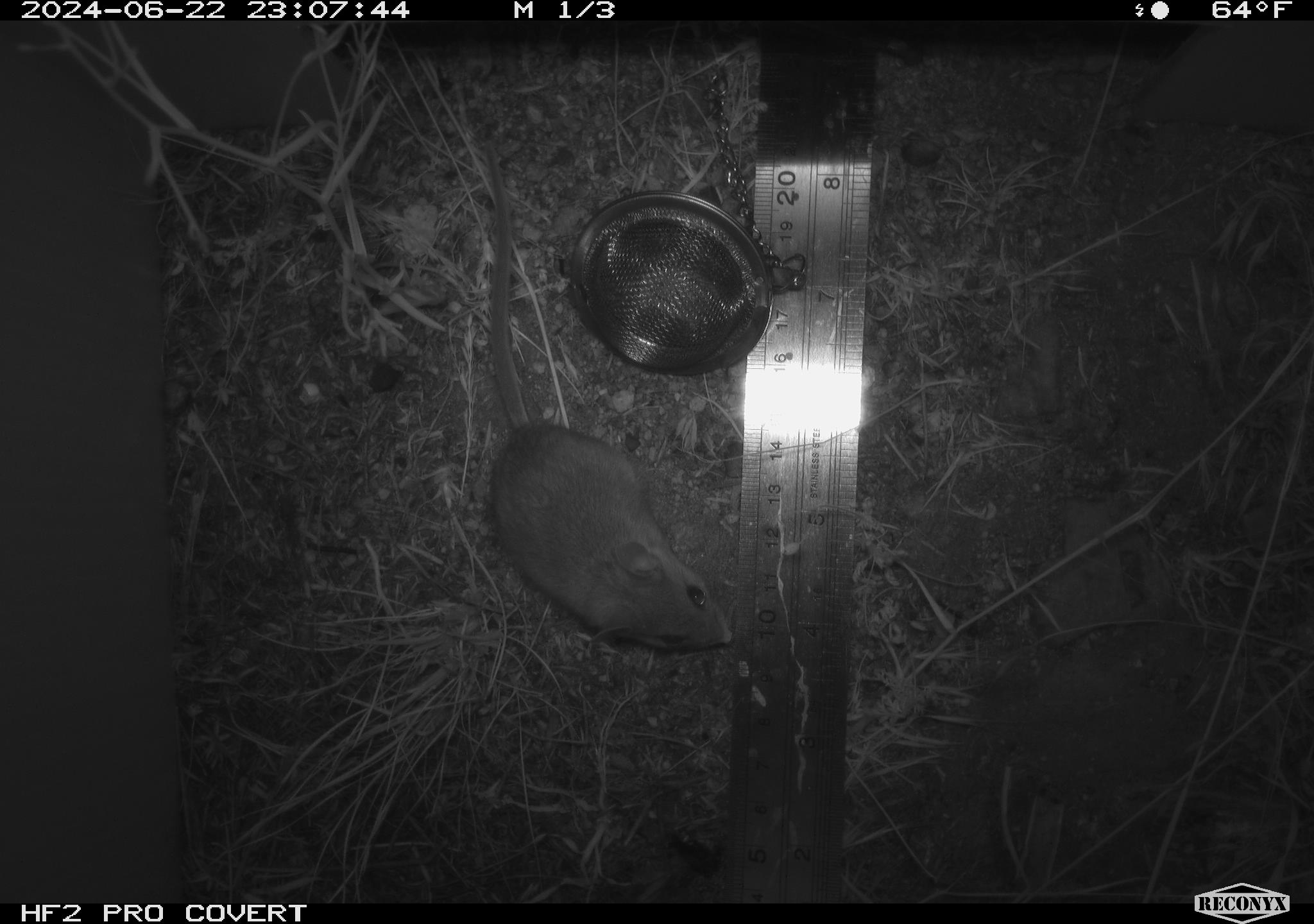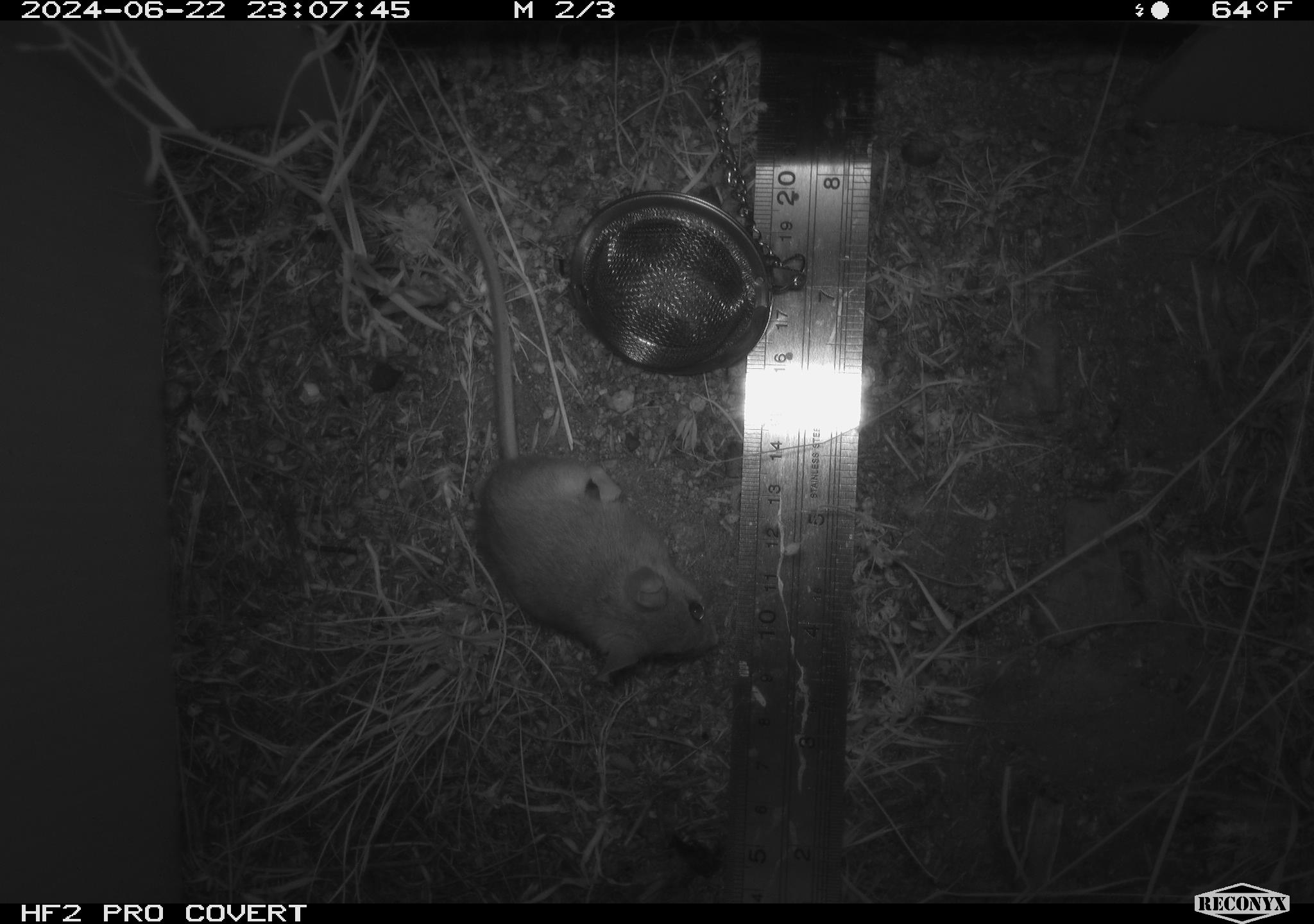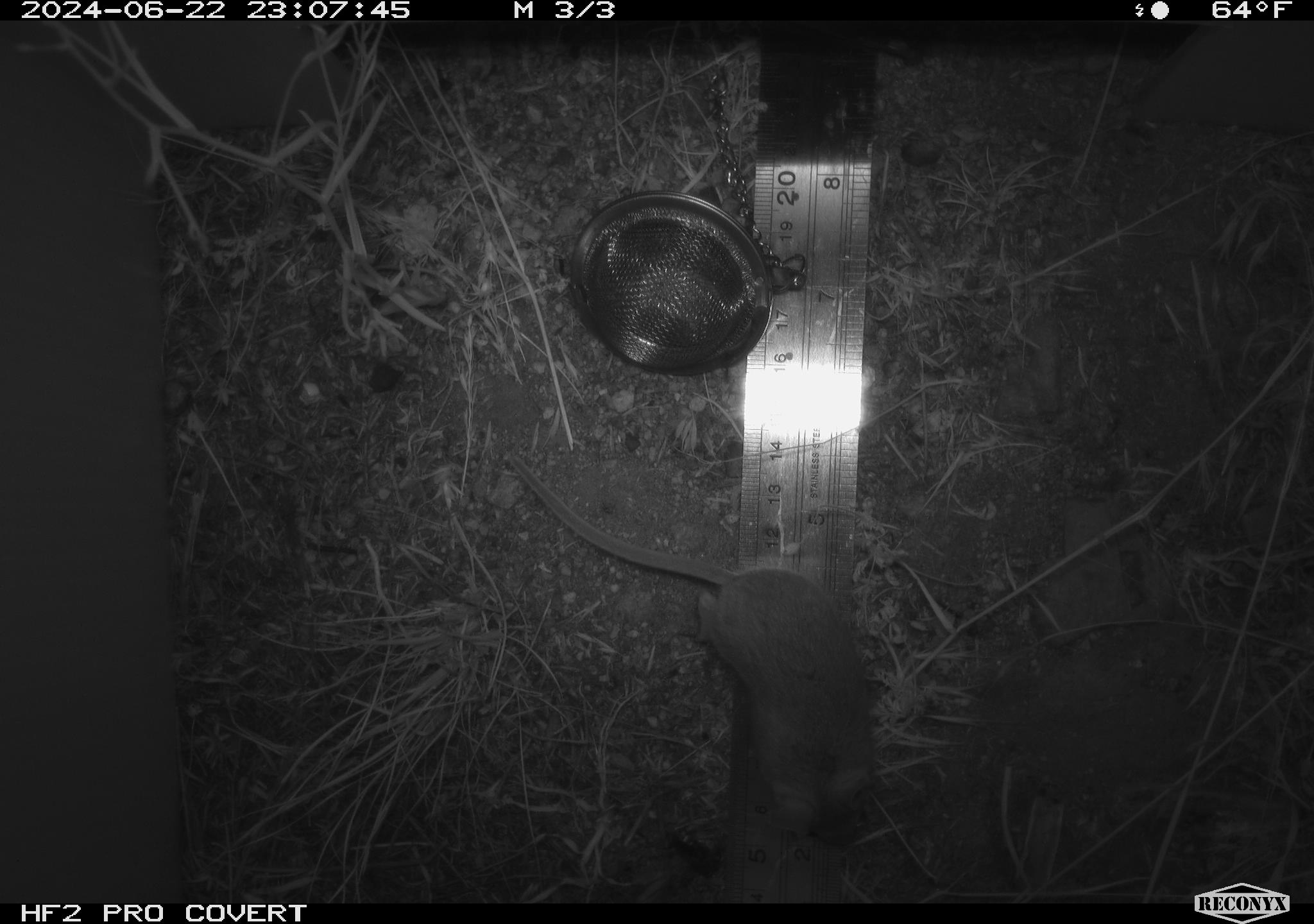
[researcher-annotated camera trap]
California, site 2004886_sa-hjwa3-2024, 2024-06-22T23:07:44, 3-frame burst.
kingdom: Animalia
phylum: Chordata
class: Mammalia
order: Rodentia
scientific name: Rodentia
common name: rodent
Rodent (Rodentia).